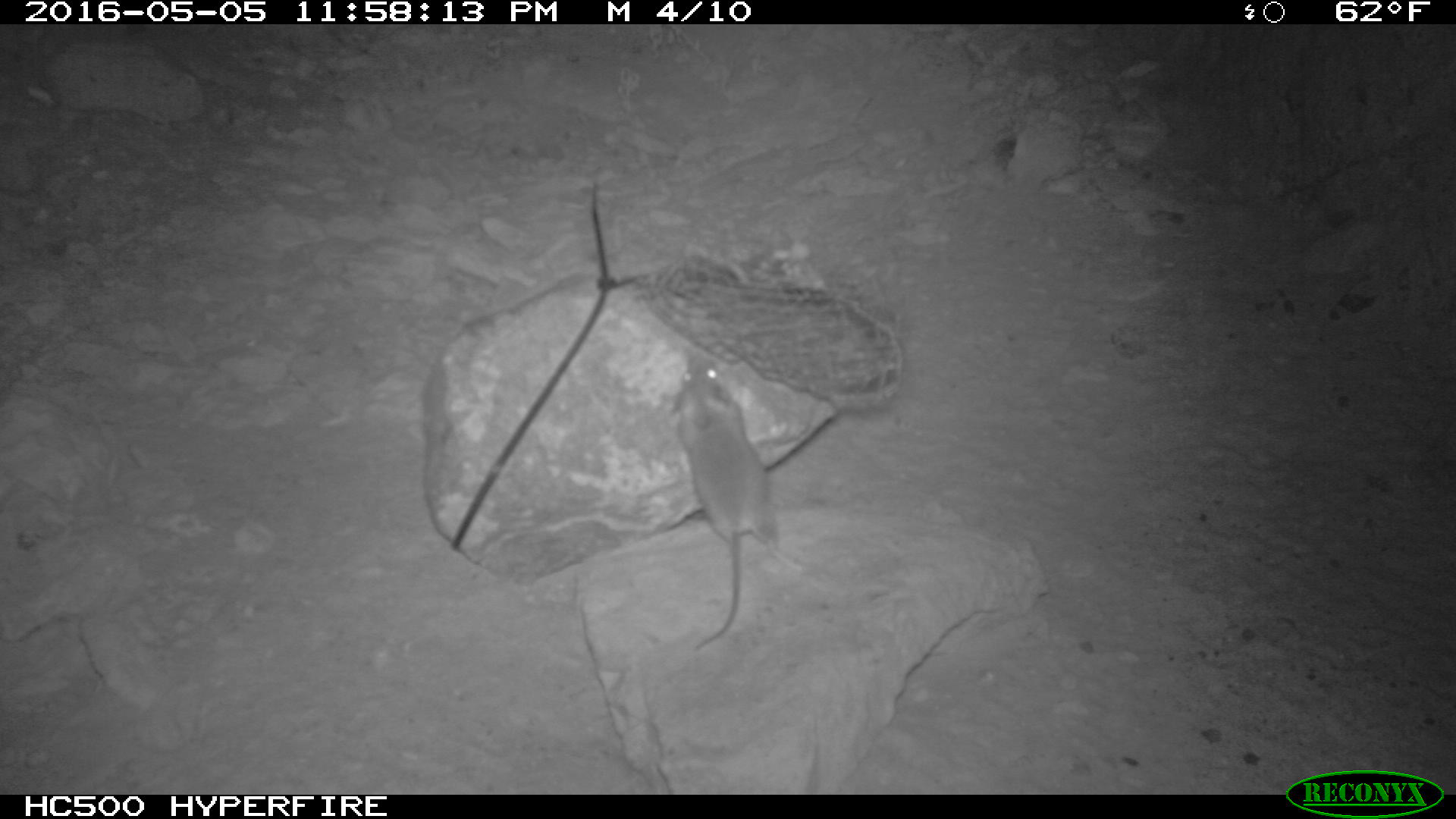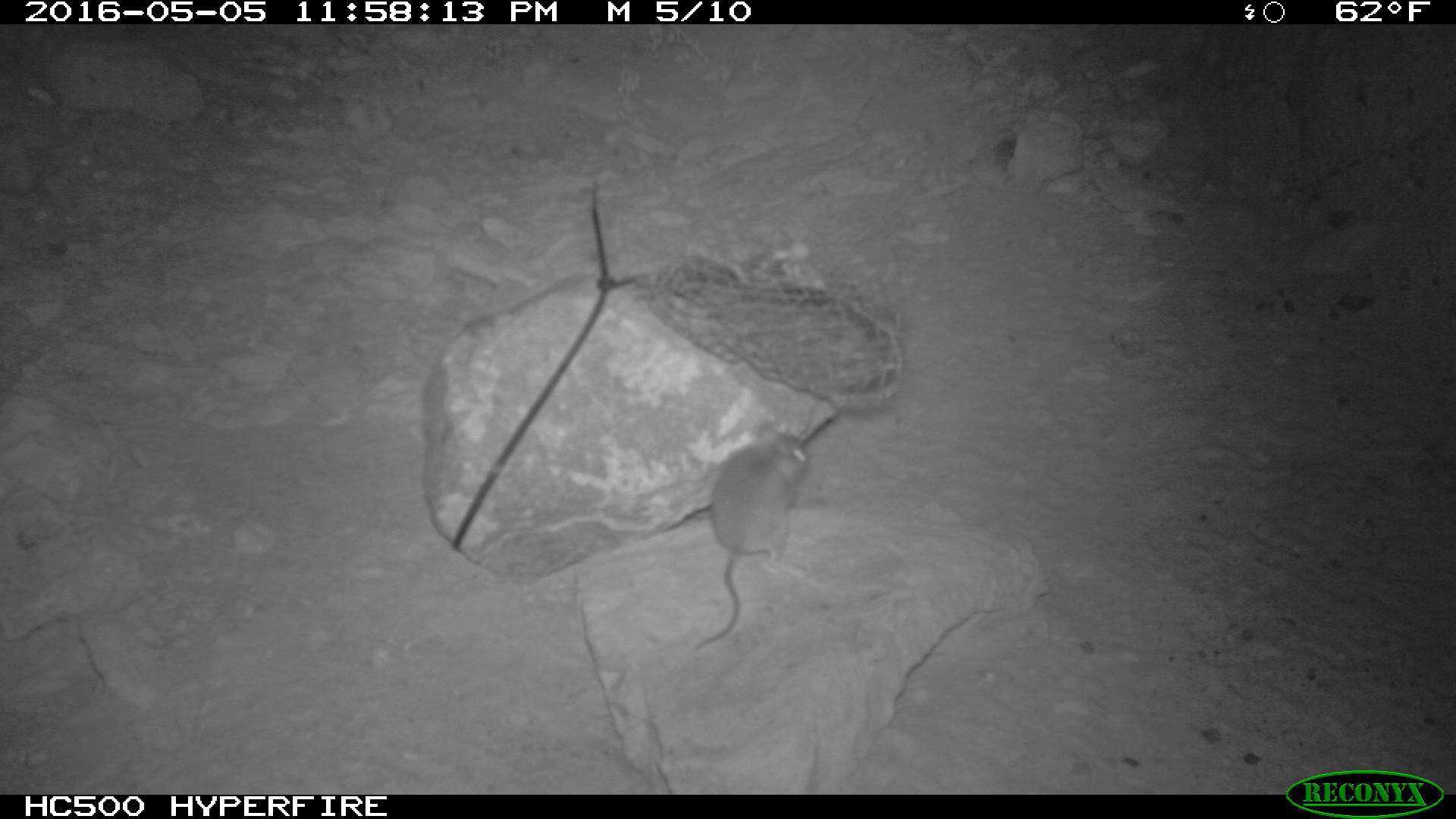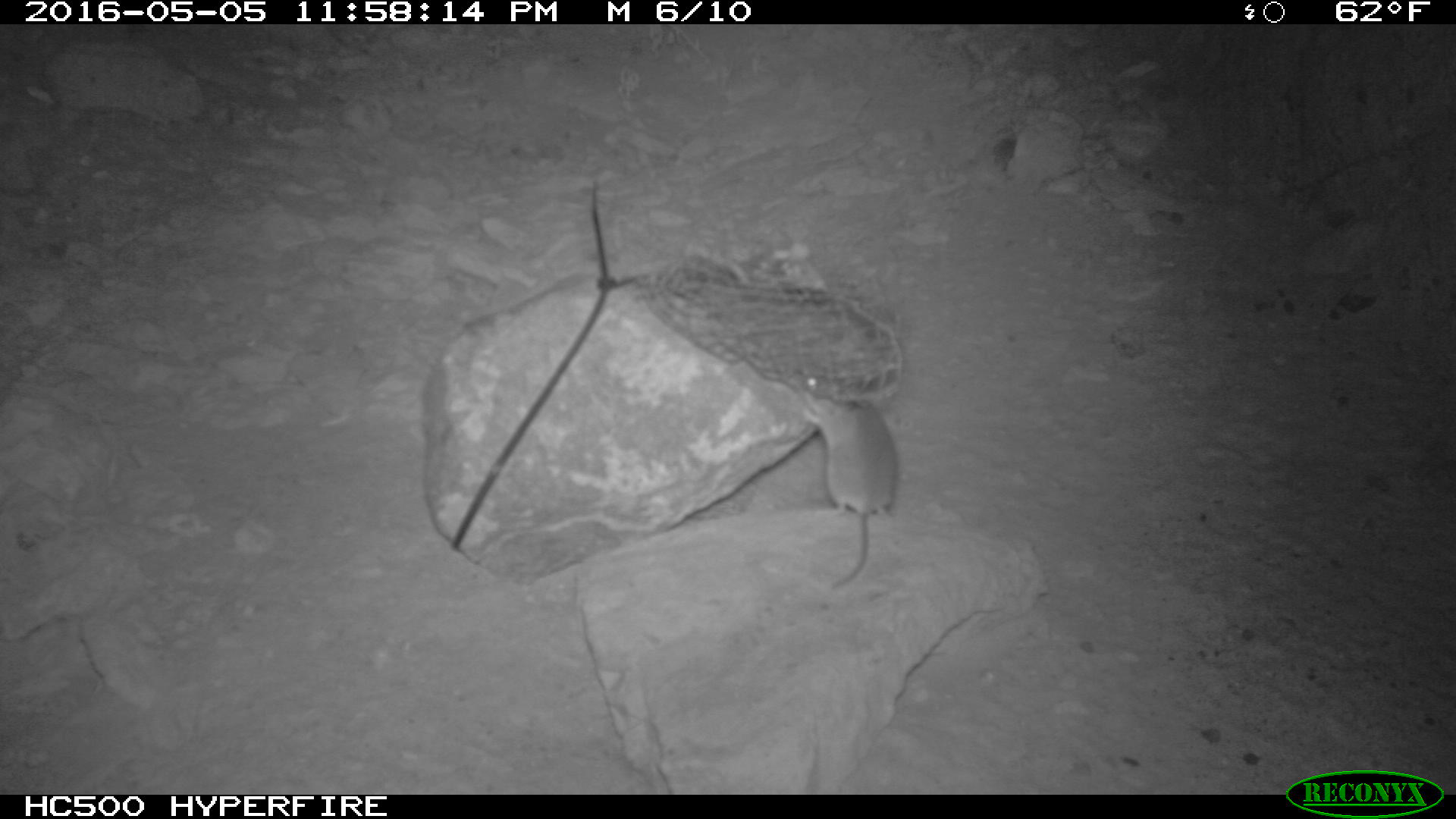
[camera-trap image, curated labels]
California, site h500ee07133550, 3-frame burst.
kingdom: Animalia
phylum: Chordata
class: Mammalia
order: Rodentia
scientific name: Rodentia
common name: rodent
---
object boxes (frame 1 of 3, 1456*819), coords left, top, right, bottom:
rodent: 670, 353, 780, 651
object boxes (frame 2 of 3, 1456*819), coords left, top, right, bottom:
rodent: 690, 426, 811, 651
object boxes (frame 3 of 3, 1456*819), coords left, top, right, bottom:
rodent: 789, 373, 896, 586